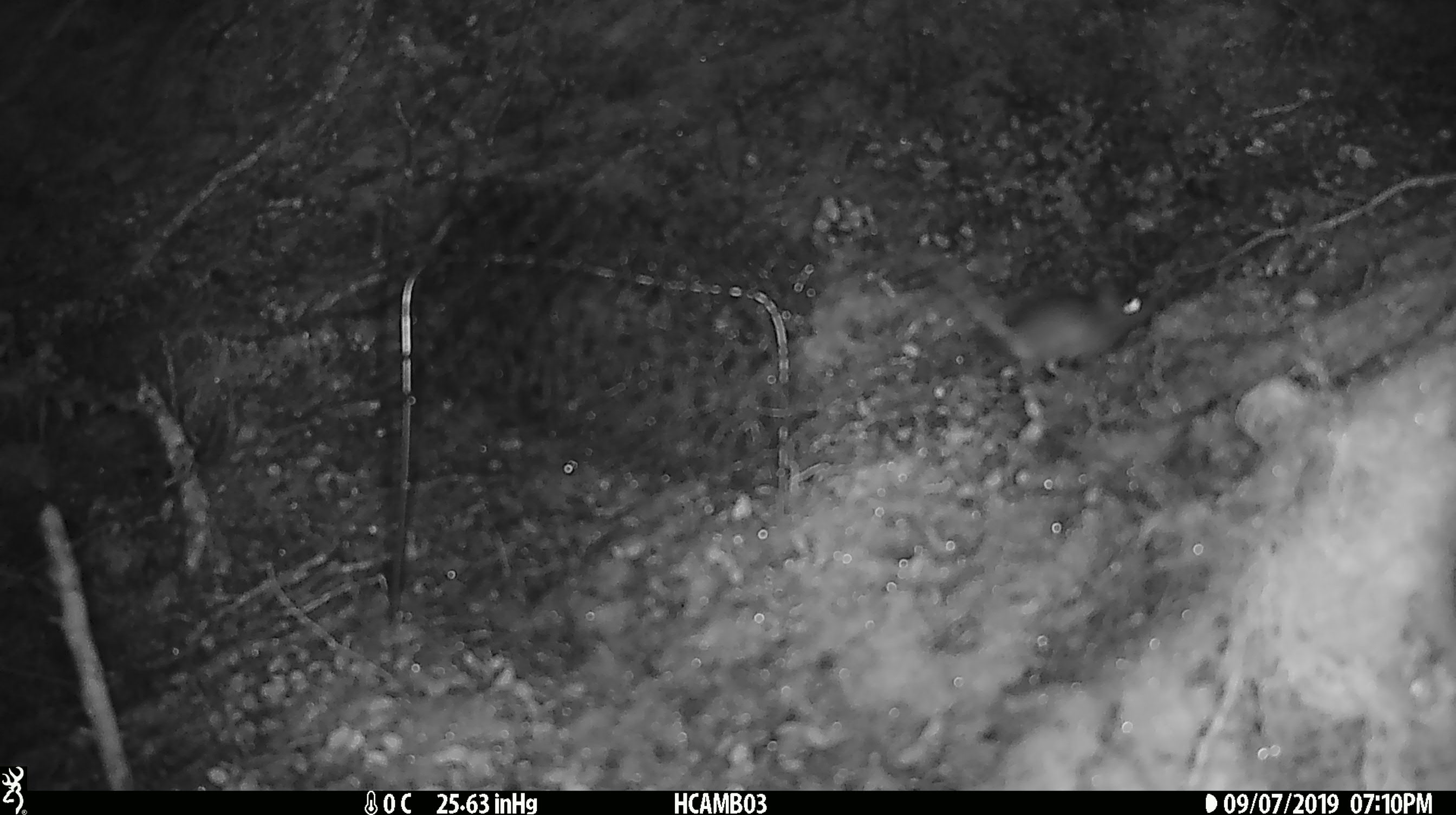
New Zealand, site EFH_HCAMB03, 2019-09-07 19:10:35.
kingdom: Animalia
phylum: Chordata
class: Mammalia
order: Rodentia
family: Muridae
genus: Mus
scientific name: Mus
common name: mouse